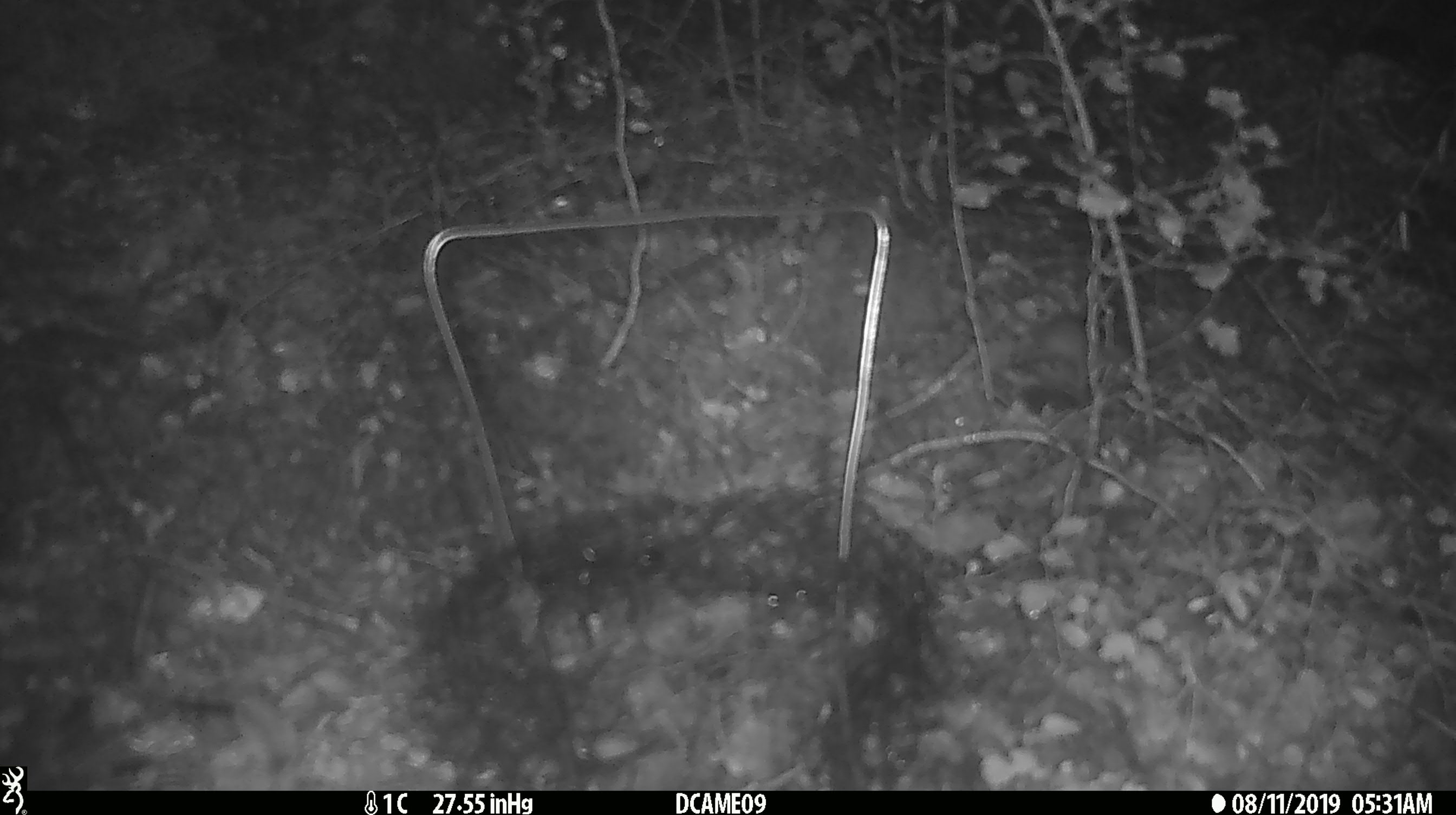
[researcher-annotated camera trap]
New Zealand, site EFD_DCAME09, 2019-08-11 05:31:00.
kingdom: Animalia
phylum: Chordata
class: Mammalia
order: Rodentia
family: Muridae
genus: Mus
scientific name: Mus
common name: mouse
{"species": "mouse (Mus)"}